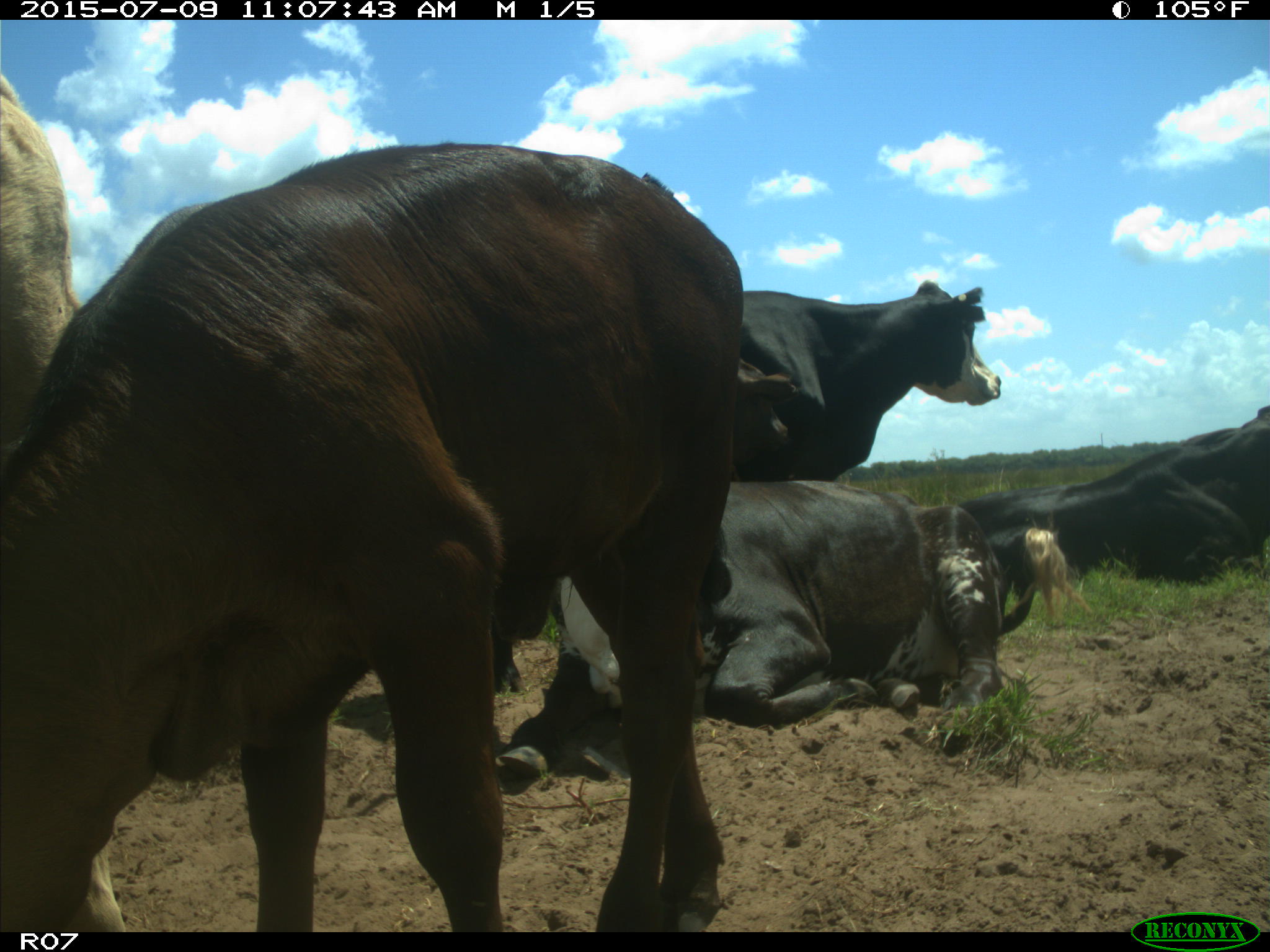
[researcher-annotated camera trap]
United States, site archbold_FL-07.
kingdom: Animalia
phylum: Chordata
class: Mammalia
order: Artiodactyla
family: Bovidae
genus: Bos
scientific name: Bos taurus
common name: domestic cow